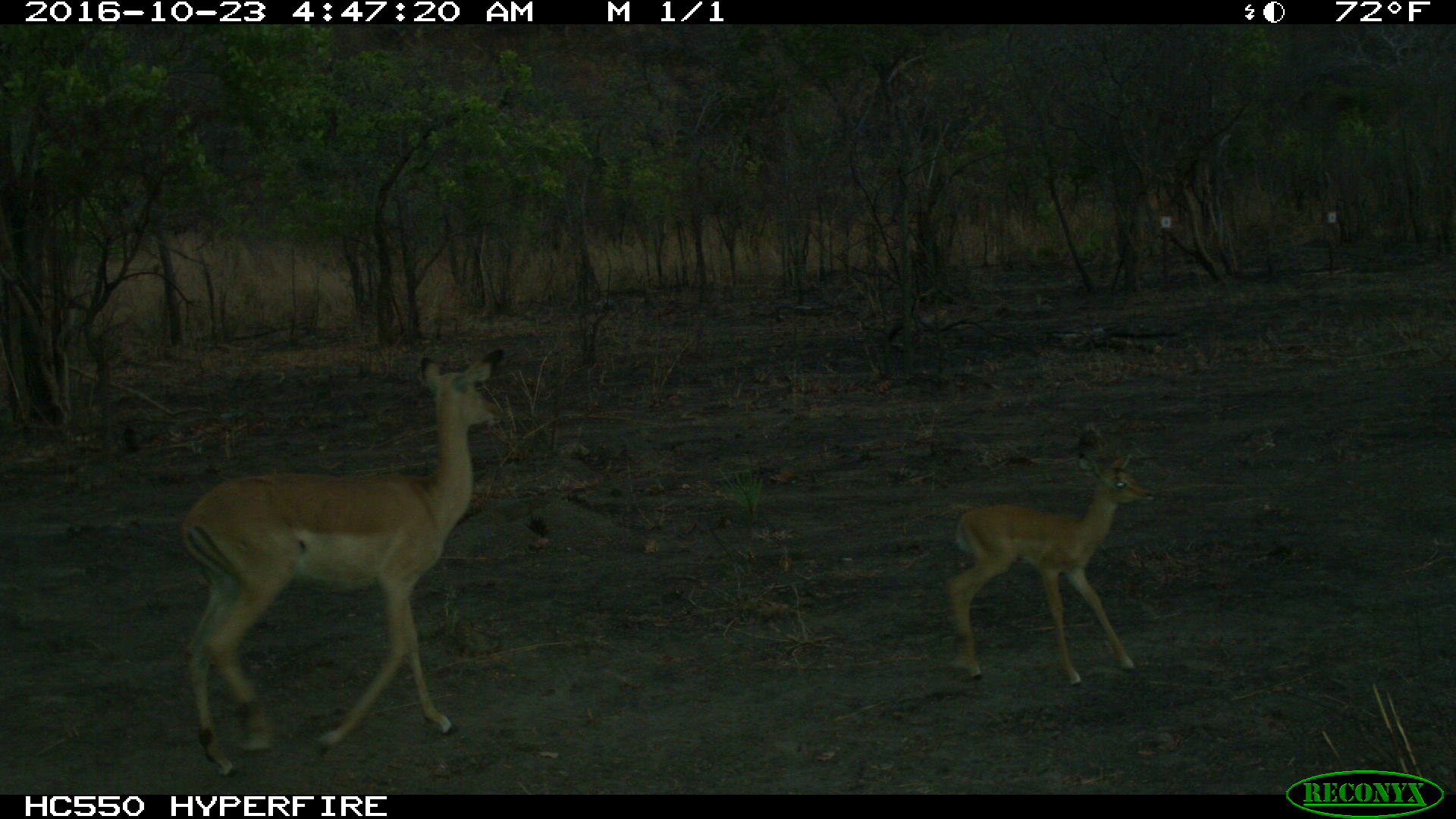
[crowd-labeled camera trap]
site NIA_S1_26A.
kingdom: Animalia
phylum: Chordata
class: Mammalia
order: Artiodactyla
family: Bovidae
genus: Aepyceros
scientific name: Aepyceros melampus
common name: impala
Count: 2.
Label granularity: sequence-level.